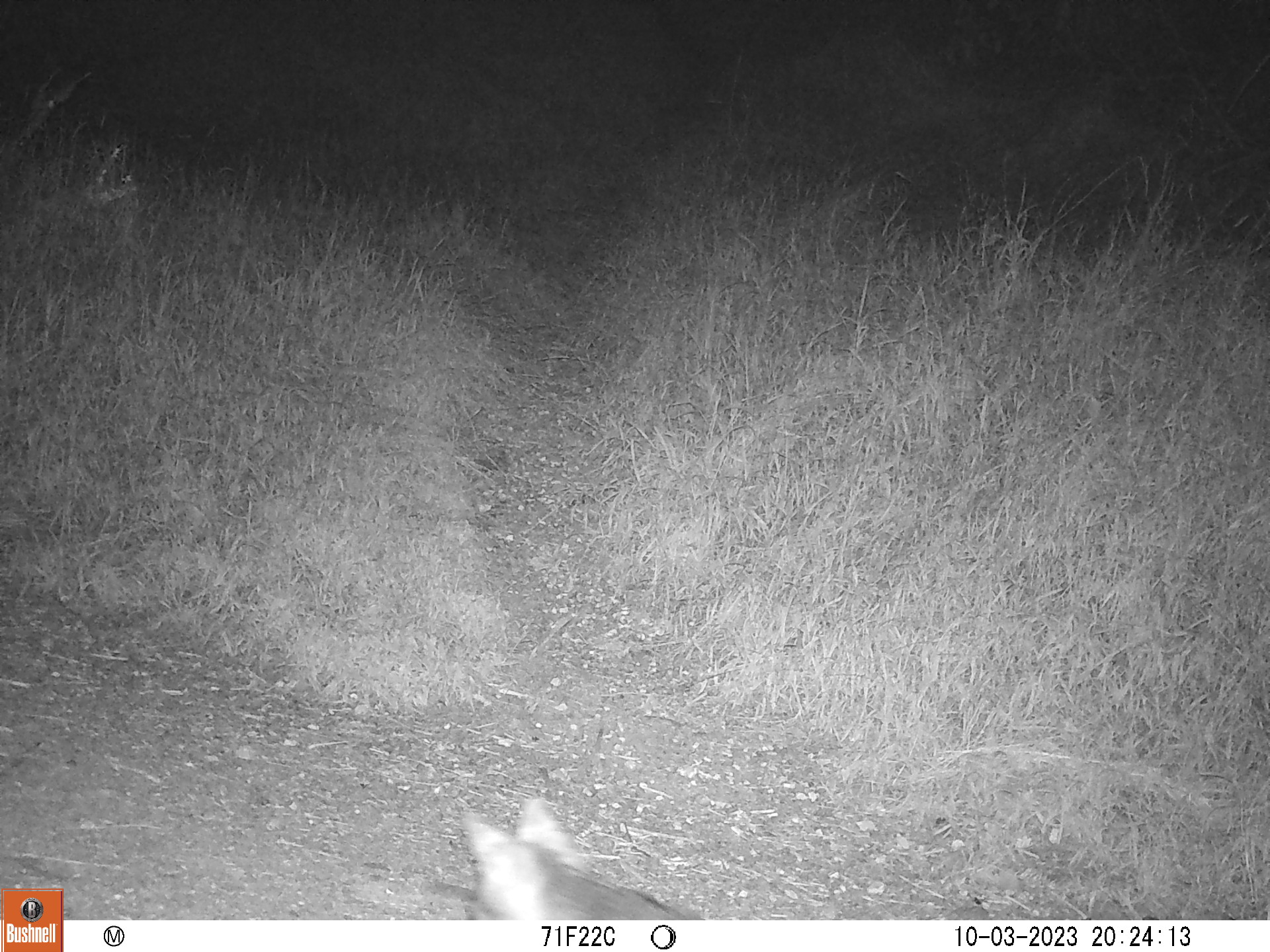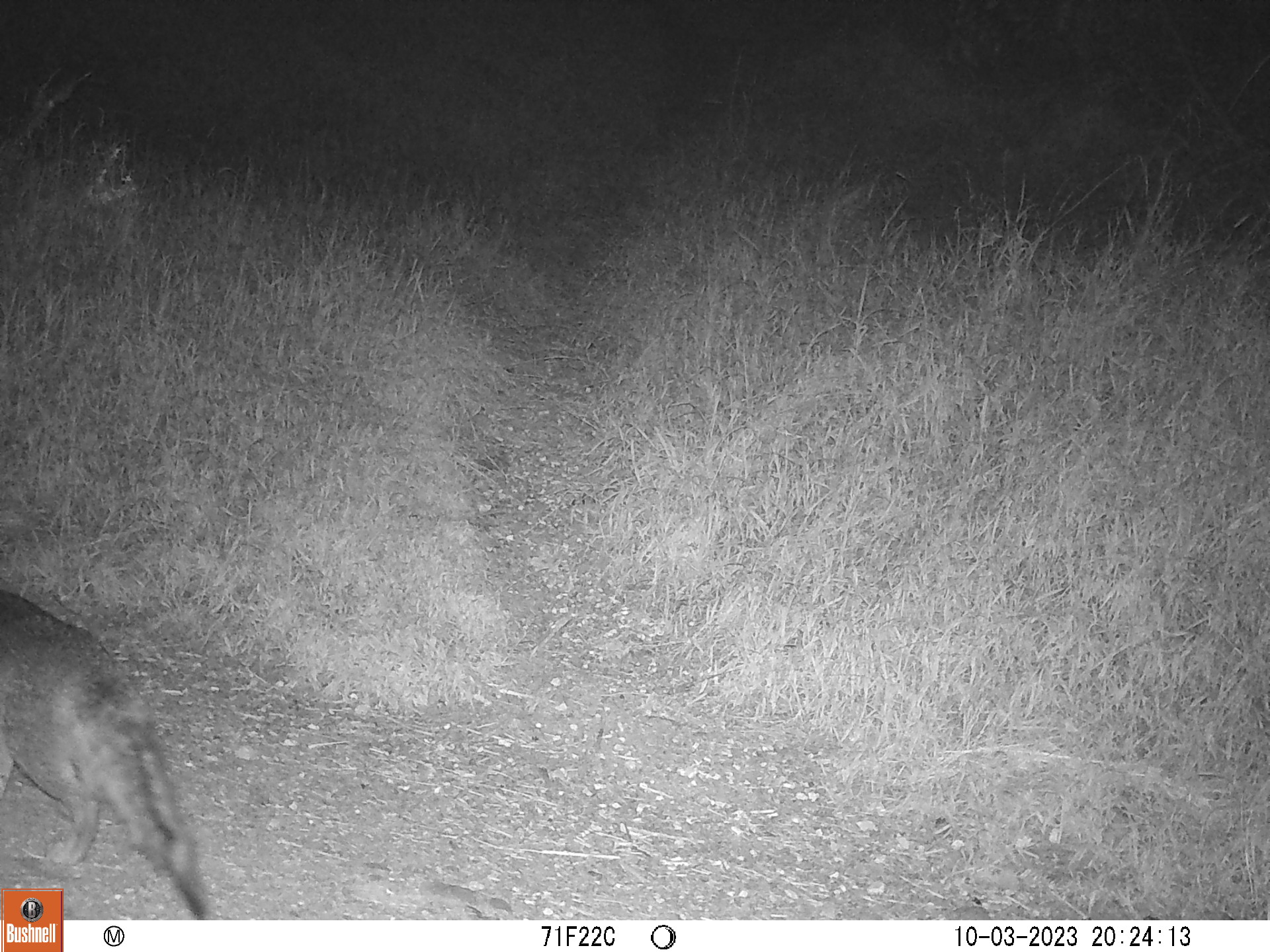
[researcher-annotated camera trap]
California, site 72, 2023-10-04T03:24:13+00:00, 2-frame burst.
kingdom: Animalia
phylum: Chordata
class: Mammalia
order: Carnivora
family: Canidae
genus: Urocyon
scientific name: Urocyon cinereoargenteus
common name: gray fox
Gray fox (Urocyon cinereoargenteus).